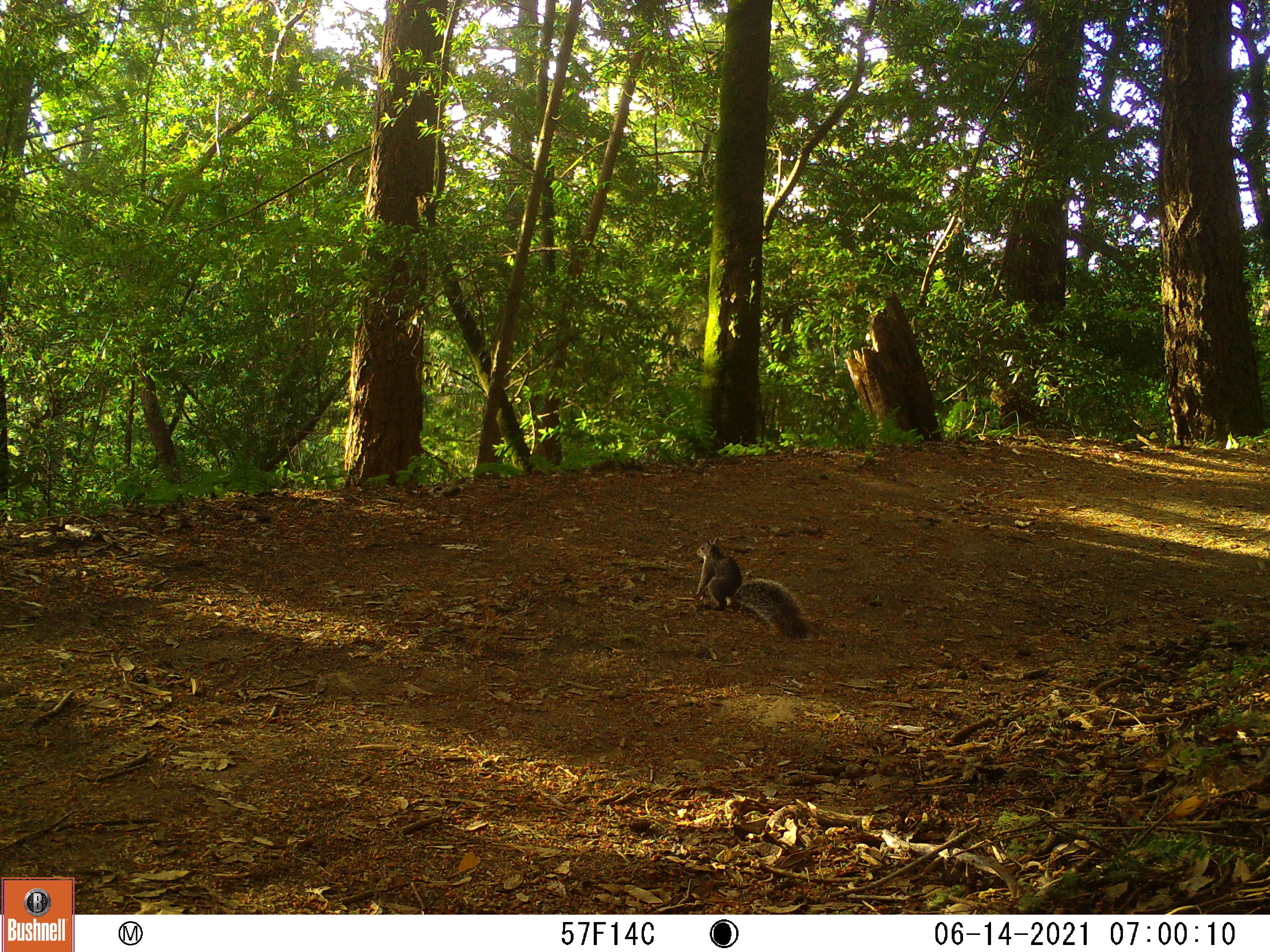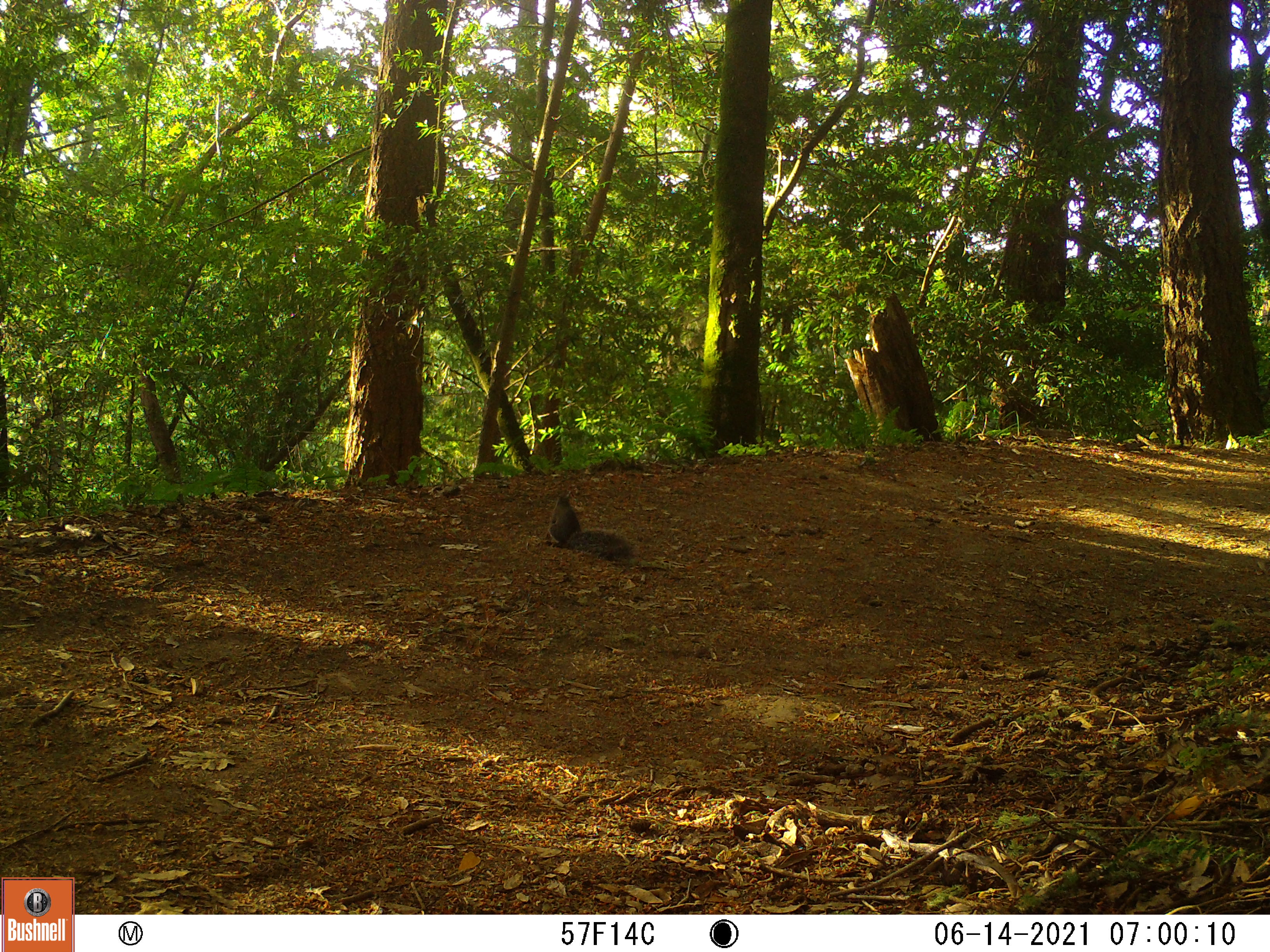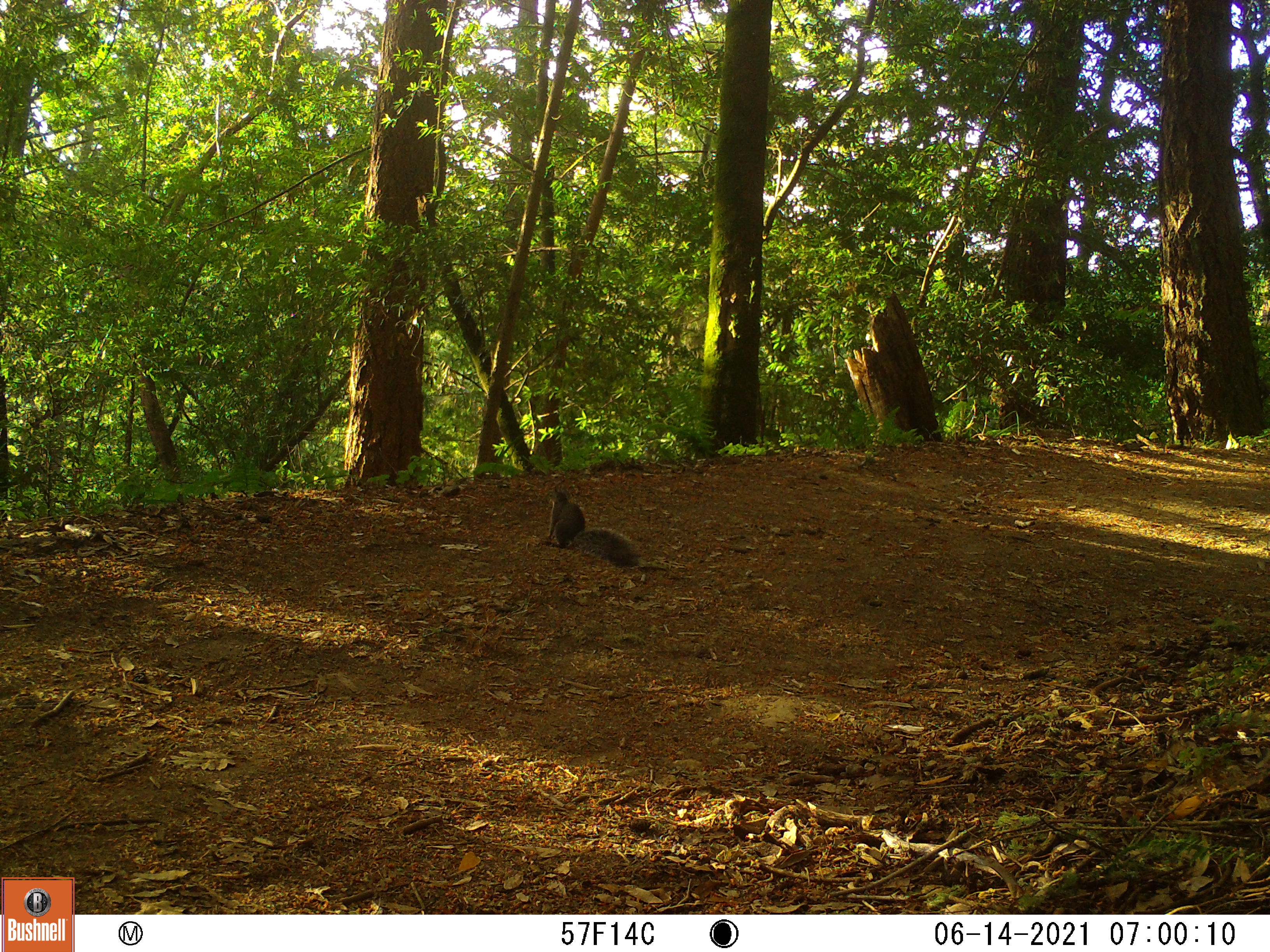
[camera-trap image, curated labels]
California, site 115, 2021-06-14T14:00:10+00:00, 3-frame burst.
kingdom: Animalia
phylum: Chordata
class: Mammalia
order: Rodentia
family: Sciuridae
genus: Sciurus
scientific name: Sciurus carolinensis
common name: eastern gray squirrel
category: eastern grey squirrel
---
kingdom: Animalia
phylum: Chordata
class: Mammalia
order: Rodentia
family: Sciuridae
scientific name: Sciuridae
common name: squirrel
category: unknown squirrel